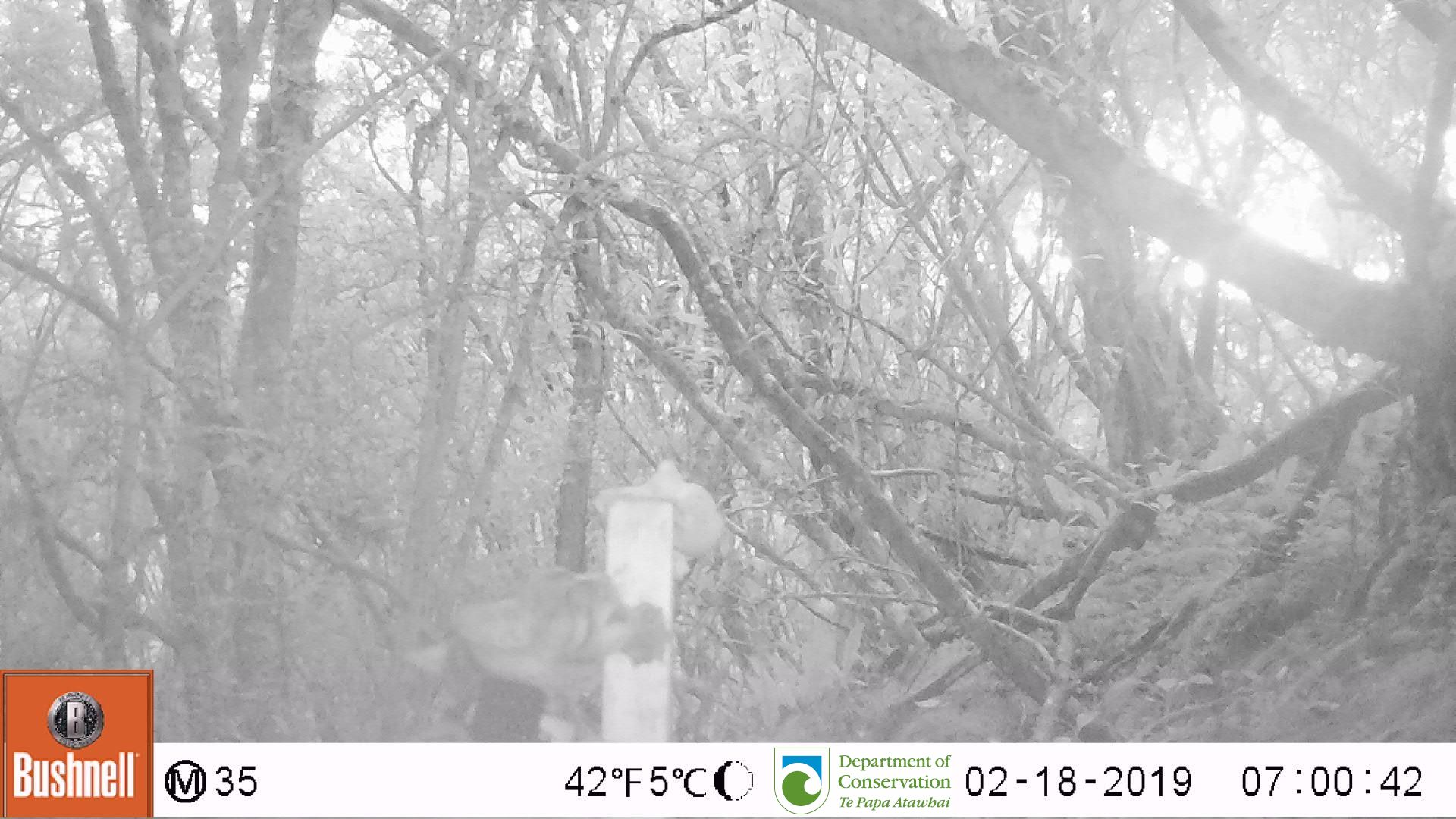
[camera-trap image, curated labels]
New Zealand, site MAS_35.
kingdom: Animalia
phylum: Chordata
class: Mammalia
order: Carnivora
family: Felidae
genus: Felis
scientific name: Felis catus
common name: domestic cat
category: cat